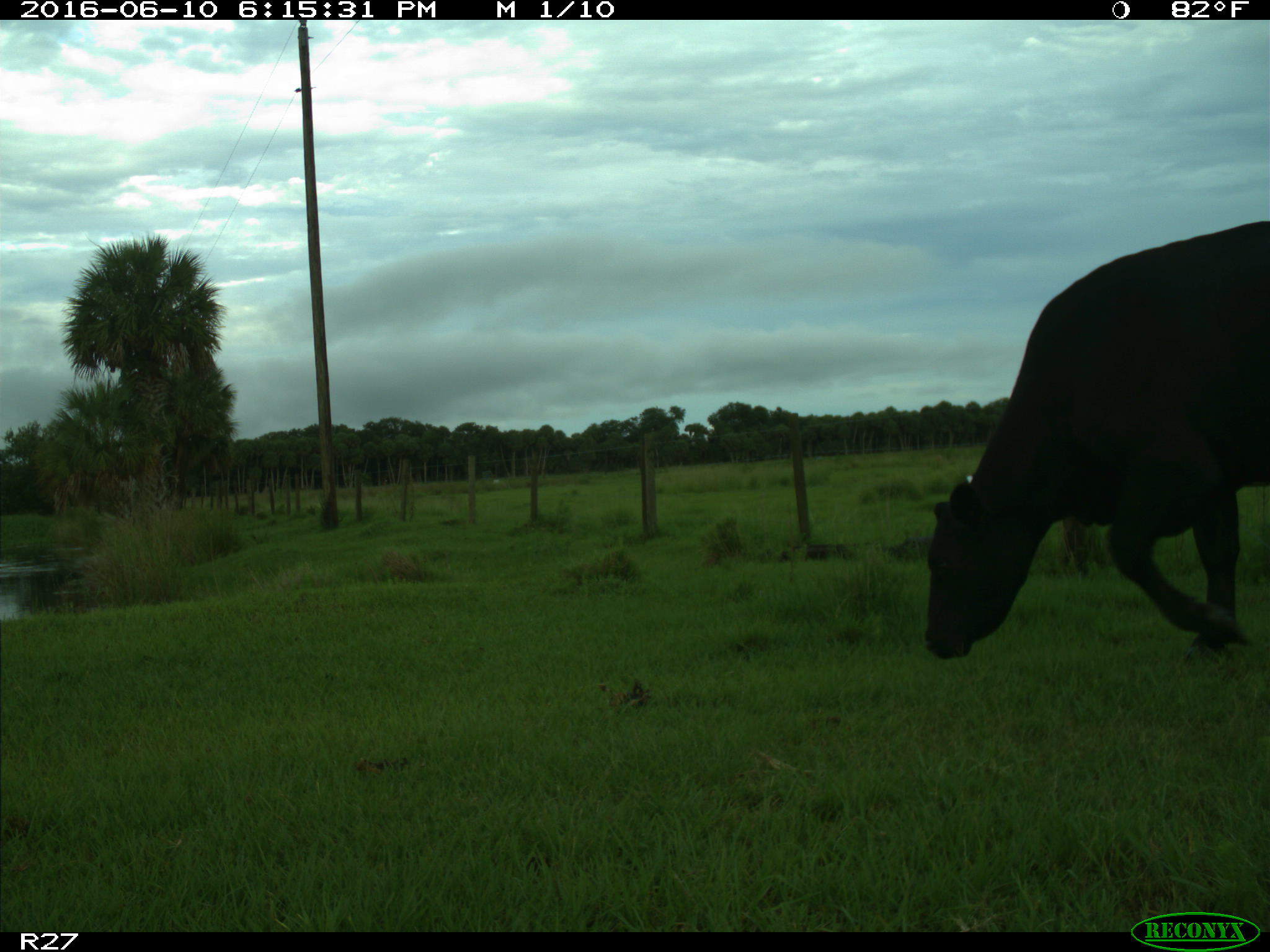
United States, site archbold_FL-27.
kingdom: Animalia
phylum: Chordata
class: Mammalia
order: Artiodactyla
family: Bovidae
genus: Bos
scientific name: Bos taurus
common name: domestic cow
Bos taurus (domestic cow).